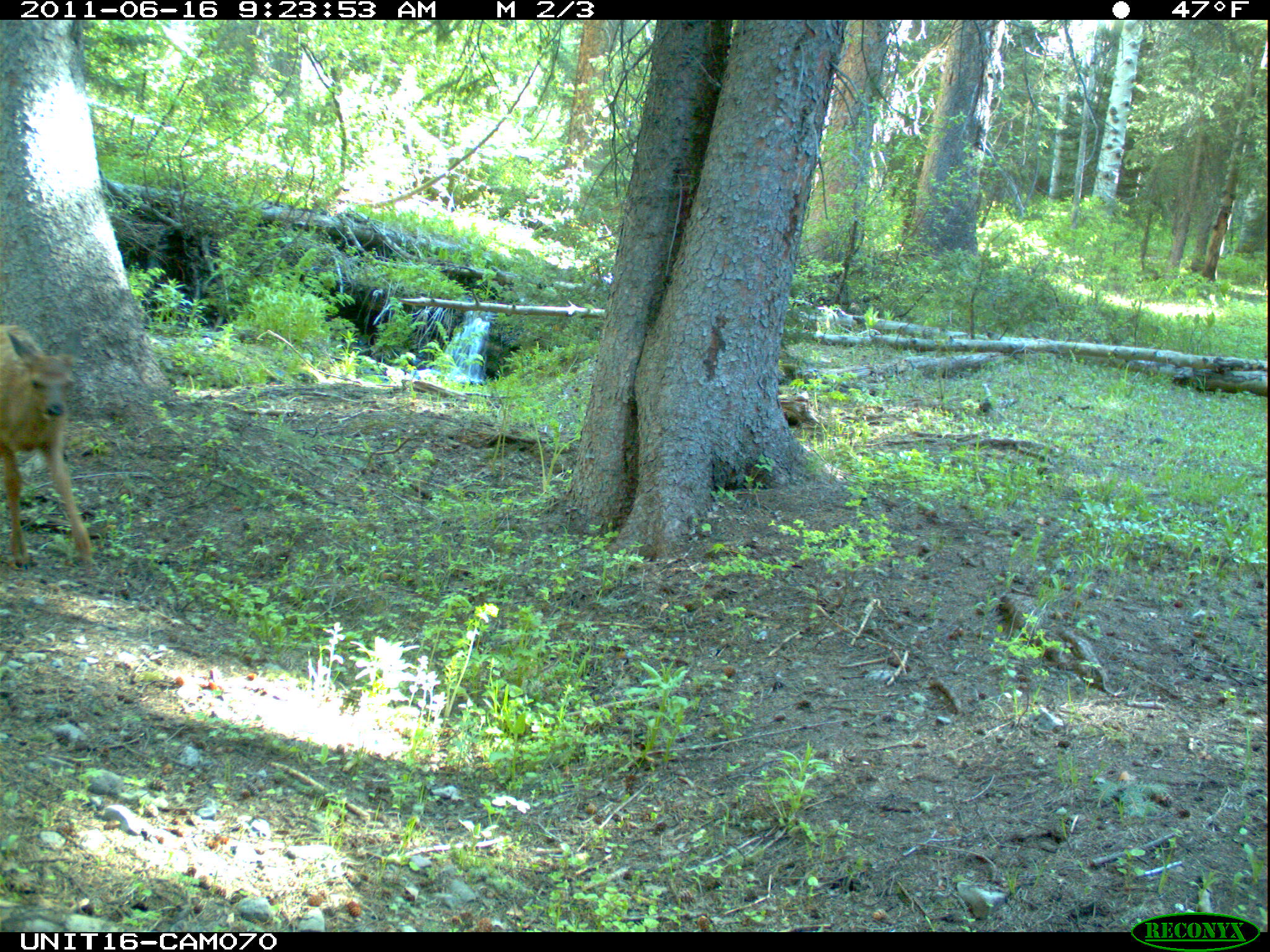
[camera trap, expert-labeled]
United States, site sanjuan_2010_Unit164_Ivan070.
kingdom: Animalia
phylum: Chordata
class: Mammalia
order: Artiodactyla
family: Cervidae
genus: Cervus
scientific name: Cervus elaphus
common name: red deer